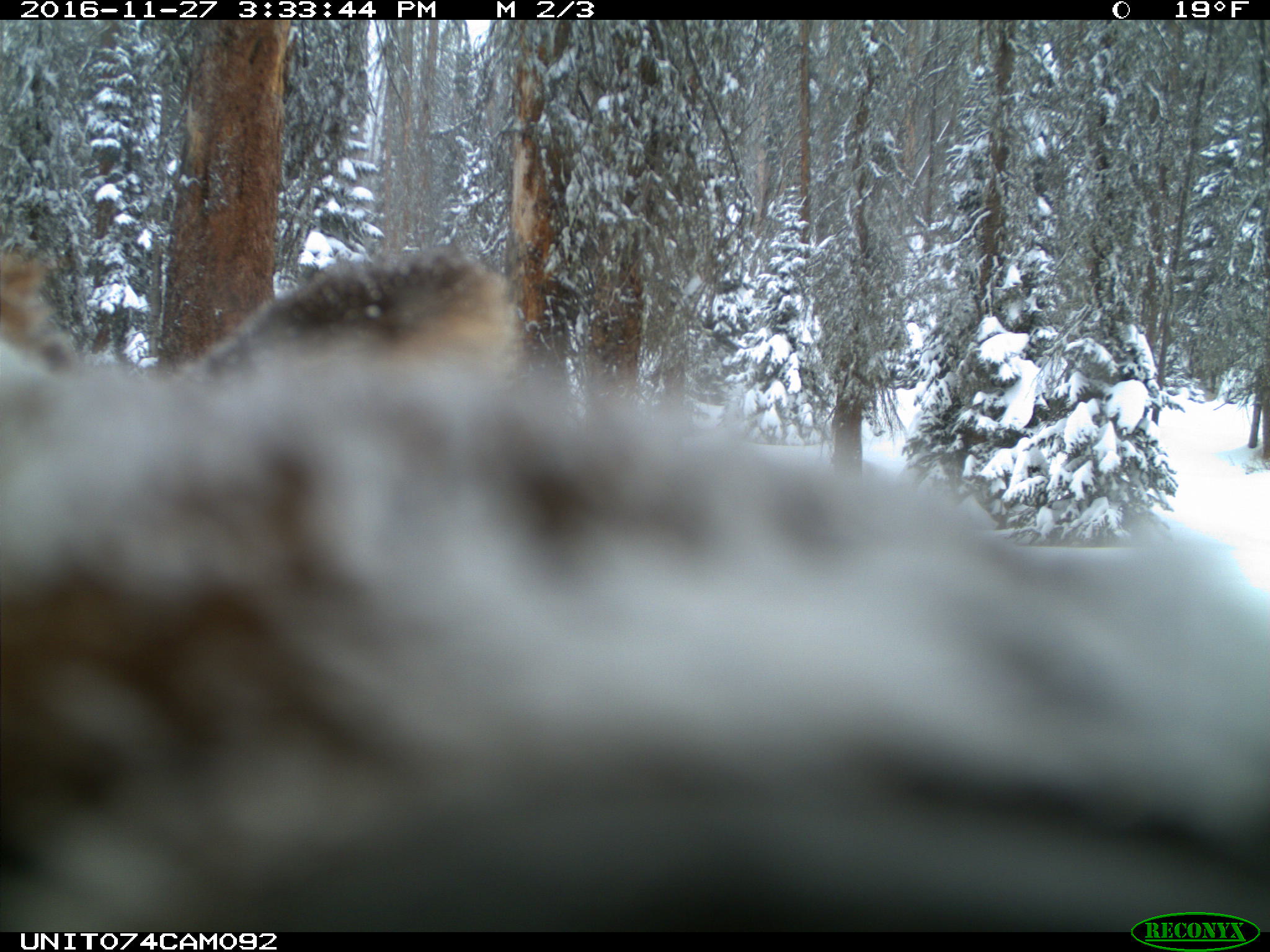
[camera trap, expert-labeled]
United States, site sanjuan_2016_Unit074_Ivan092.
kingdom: Animalia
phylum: Chordata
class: Mammalia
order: Artiodactyla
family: Cervidae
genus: Cervus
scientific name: Cervus elaphus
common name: red deer